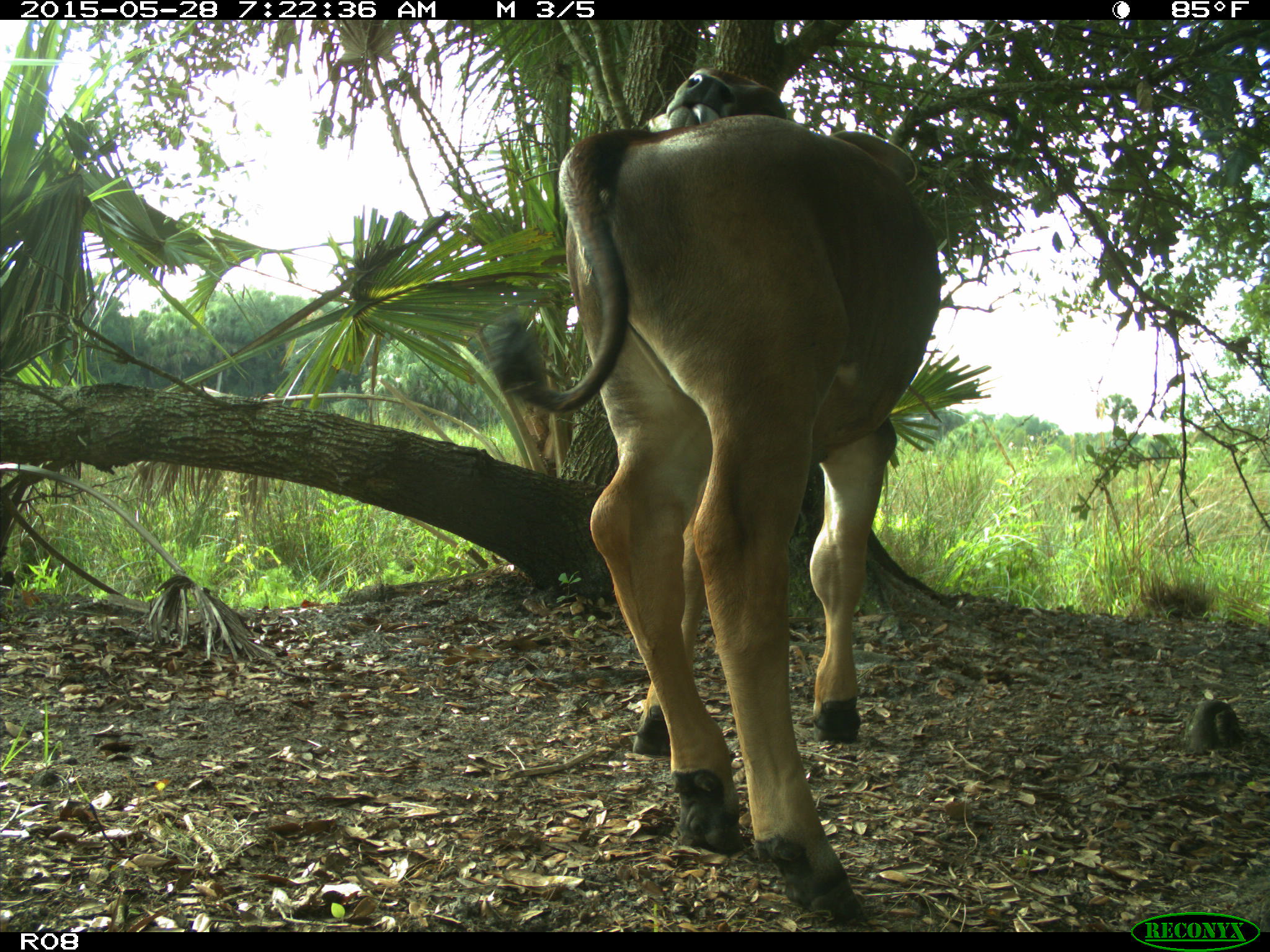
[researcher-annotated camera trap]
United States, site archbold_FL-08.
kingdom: Animalia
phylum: Chordata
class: Mammalia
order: Artiodactyla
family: Bovidae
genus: Bos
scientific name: Bos taurus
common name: domestic cow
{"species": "Bos taurus (domestic cow)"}